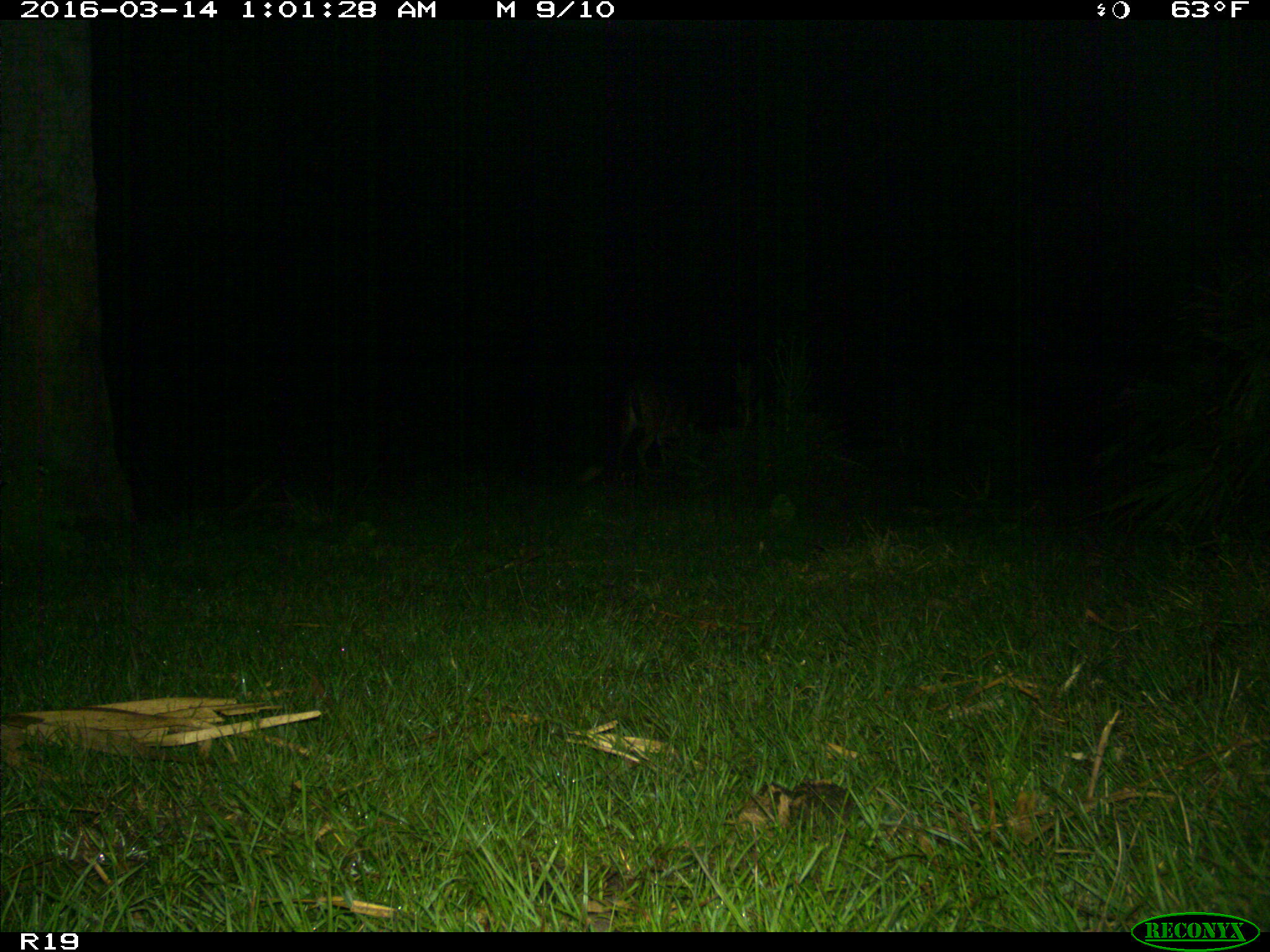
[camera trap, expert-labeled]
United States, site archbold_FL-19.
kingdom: Animalia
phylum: Chordata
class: Mammalia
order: Artiodactyla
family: Cervidae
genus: Odocoileus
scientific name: Odocoileus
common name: deer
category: unidentified deer